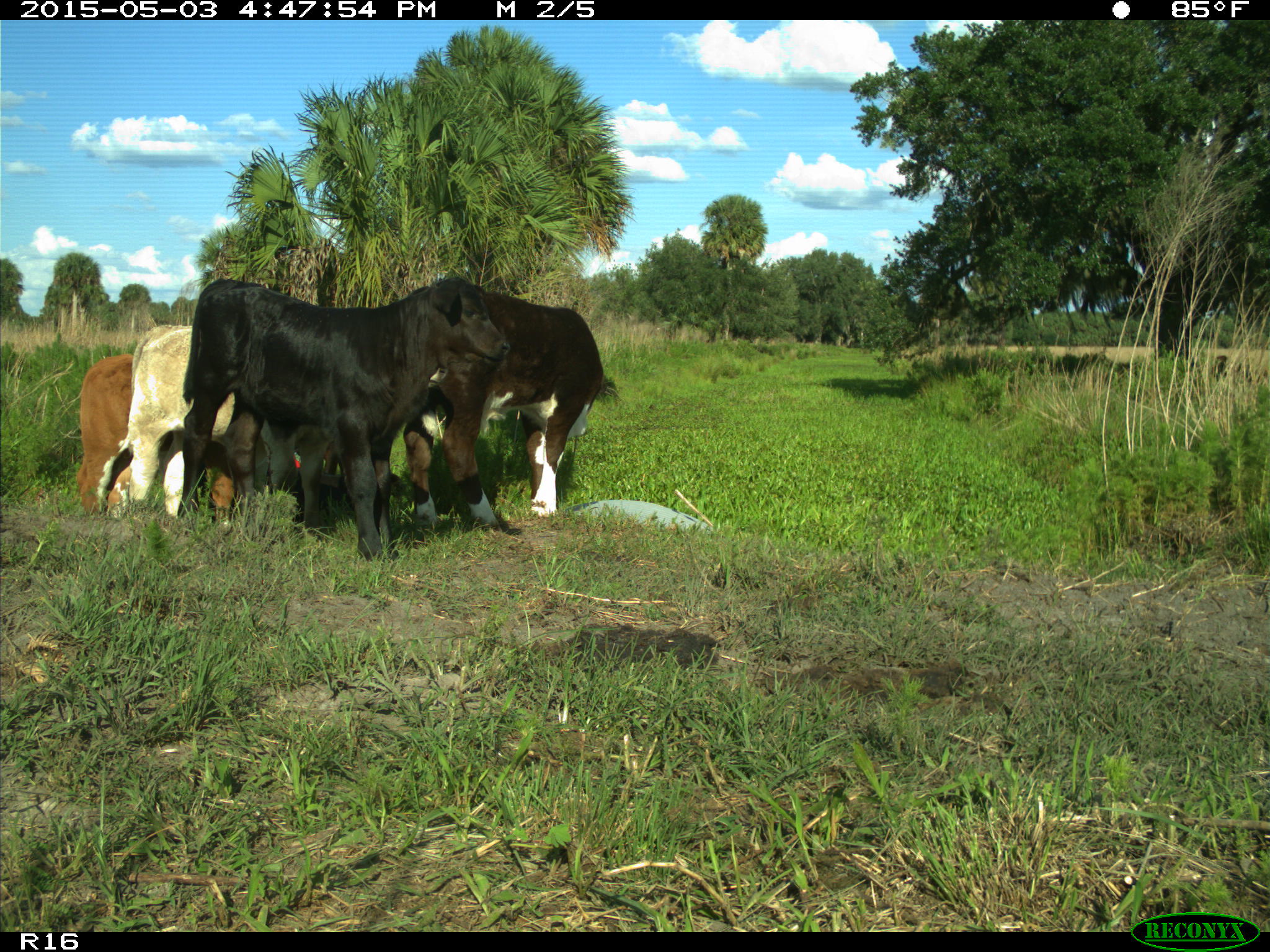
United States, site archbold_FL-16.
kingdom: Animalia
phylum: Chordata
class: Mammalia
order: Artiodactyla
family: Bovidae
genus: Bos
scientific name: Bos taurus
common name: domestic cow